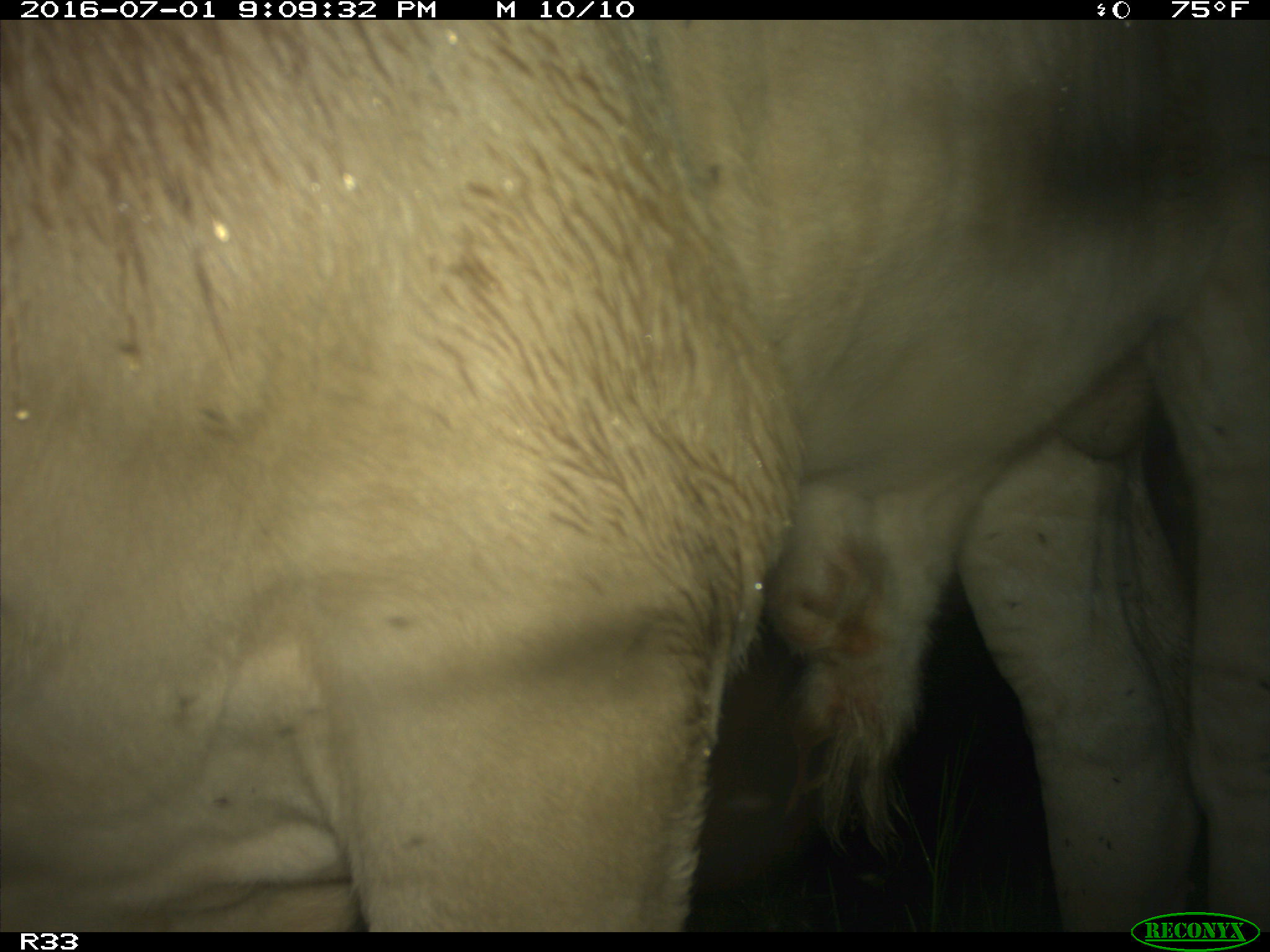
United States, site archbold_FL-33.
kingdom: Animalia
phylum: Chordata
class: Mammalia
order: Artiodactyla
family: Bovidae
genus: Bos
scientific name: Bos taurus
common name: domestic cow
Bos taurus (domestic cow).